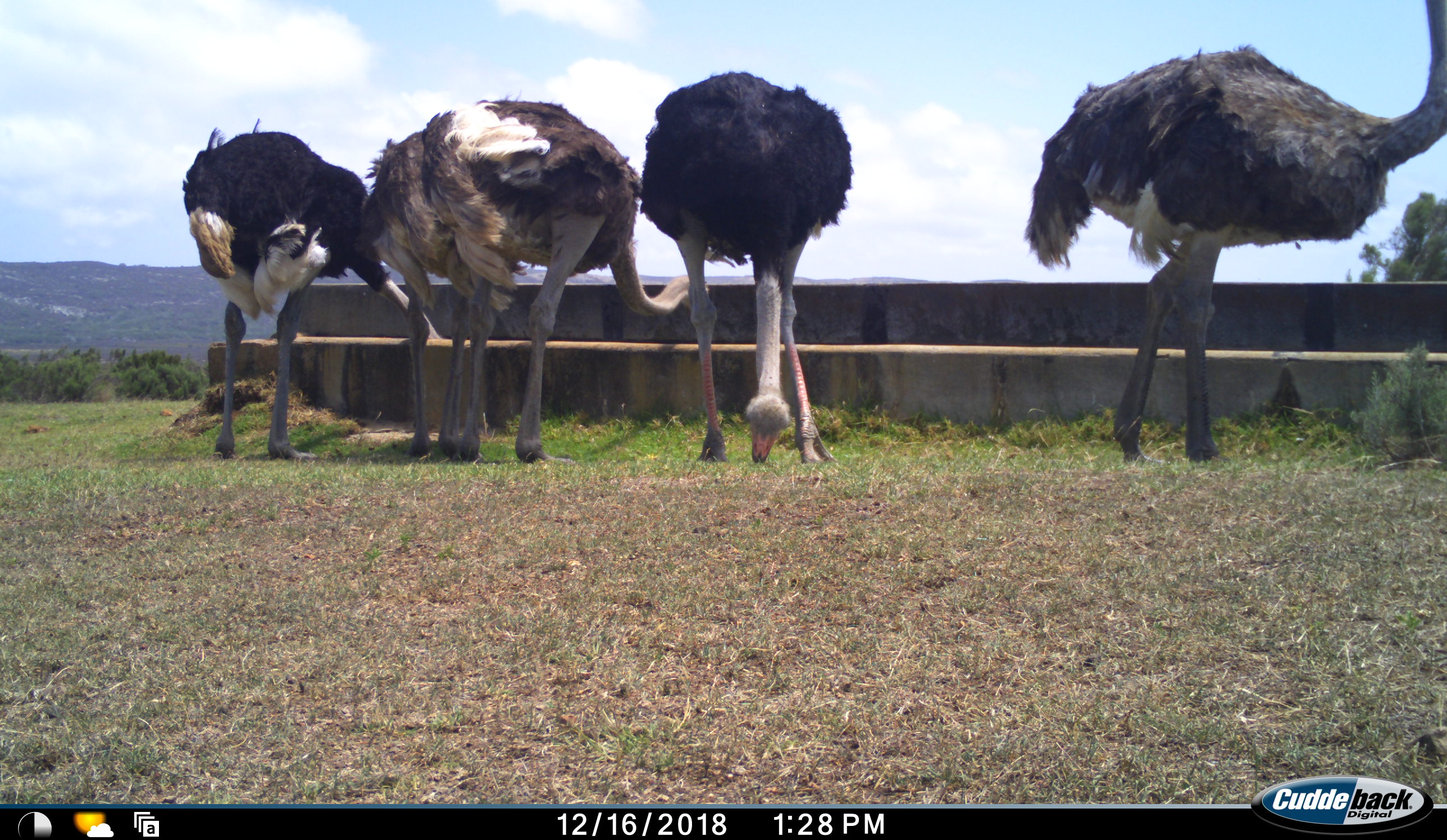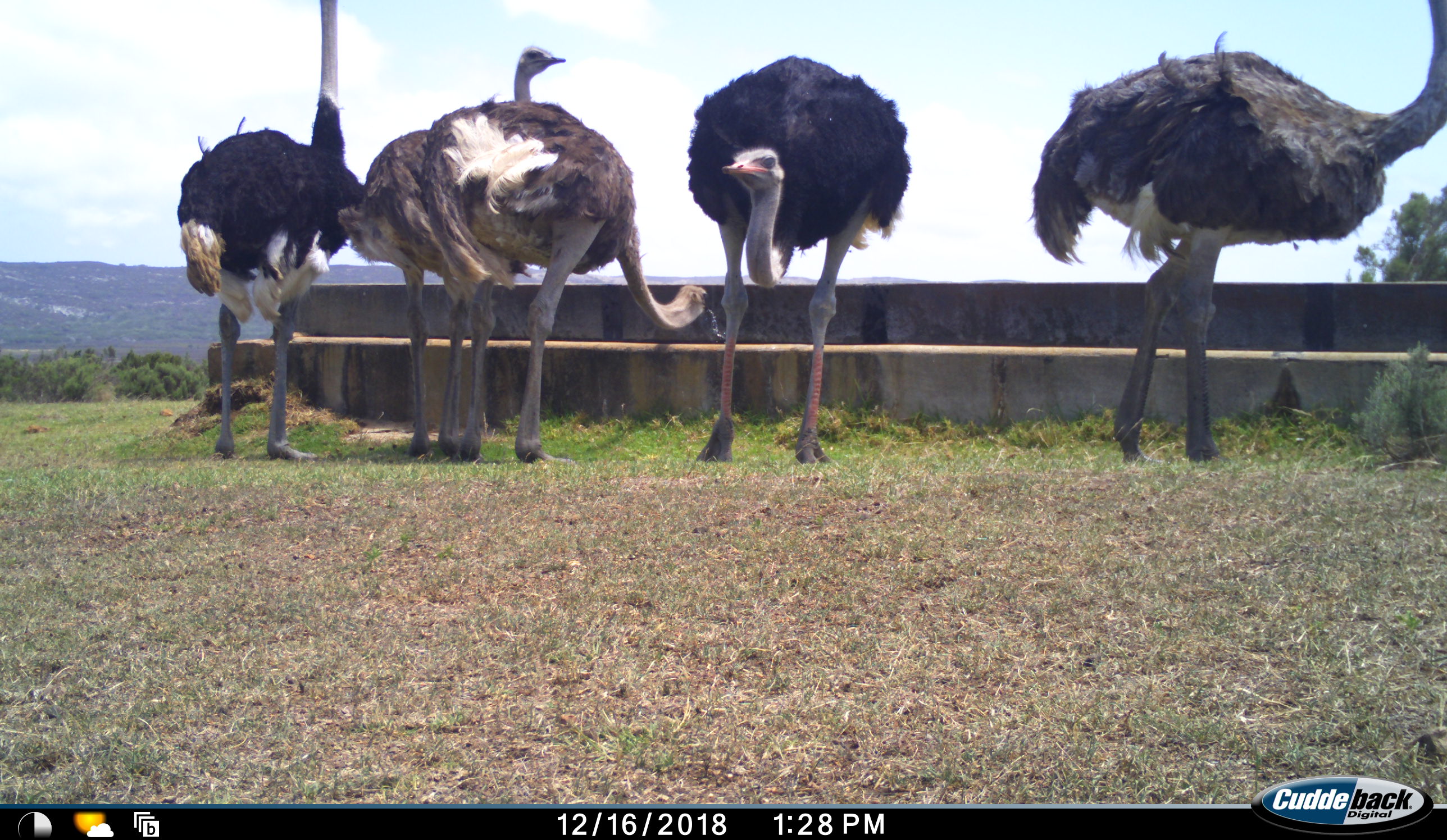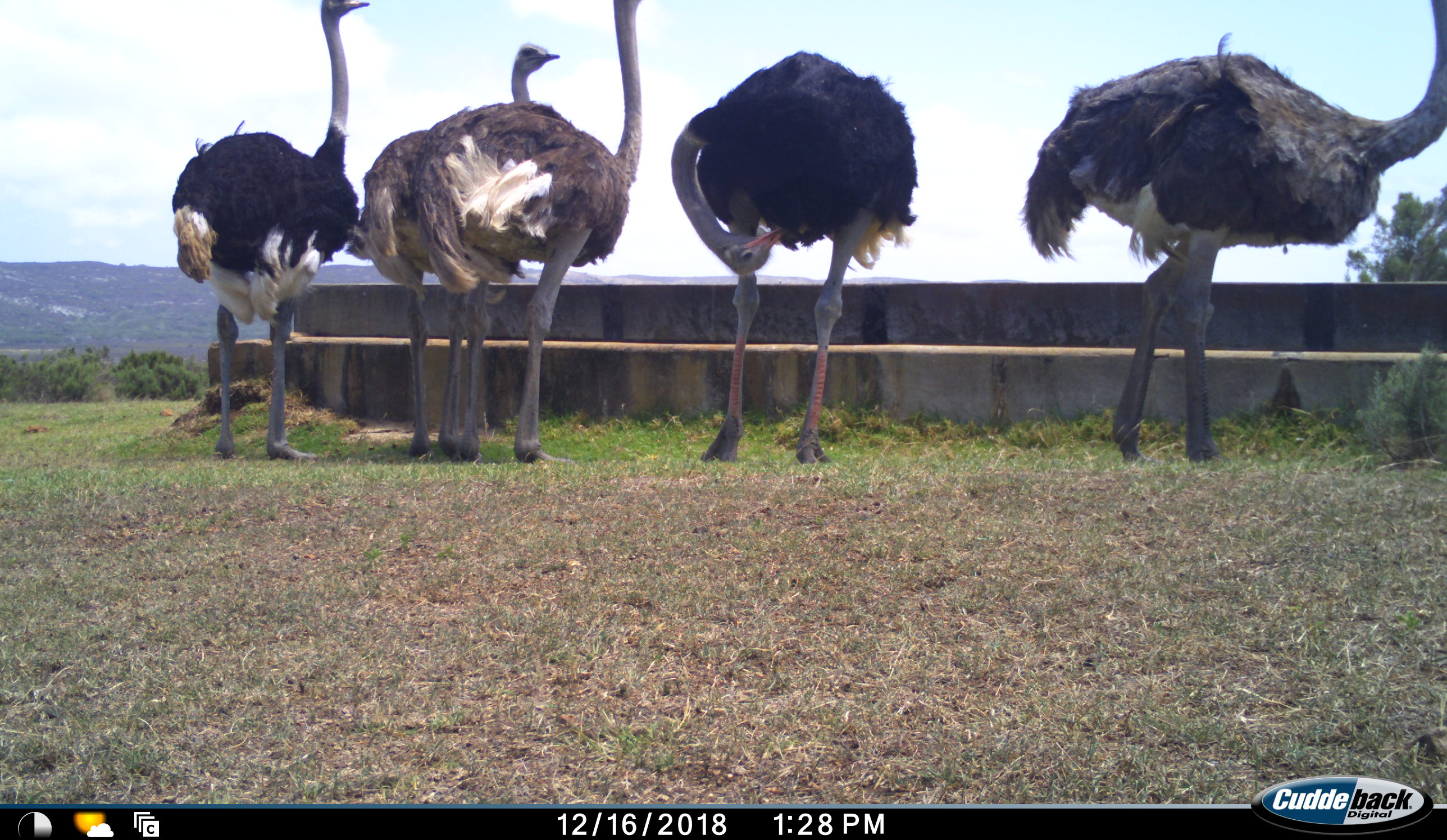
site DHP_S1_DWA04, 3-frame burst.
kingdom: Animalia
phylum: Chordata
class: Aves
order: Struthioniformes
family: Struthionidae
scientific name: Struthionidae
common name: ostrich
Ostrich (Struthionidae), count 5. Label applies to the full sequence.